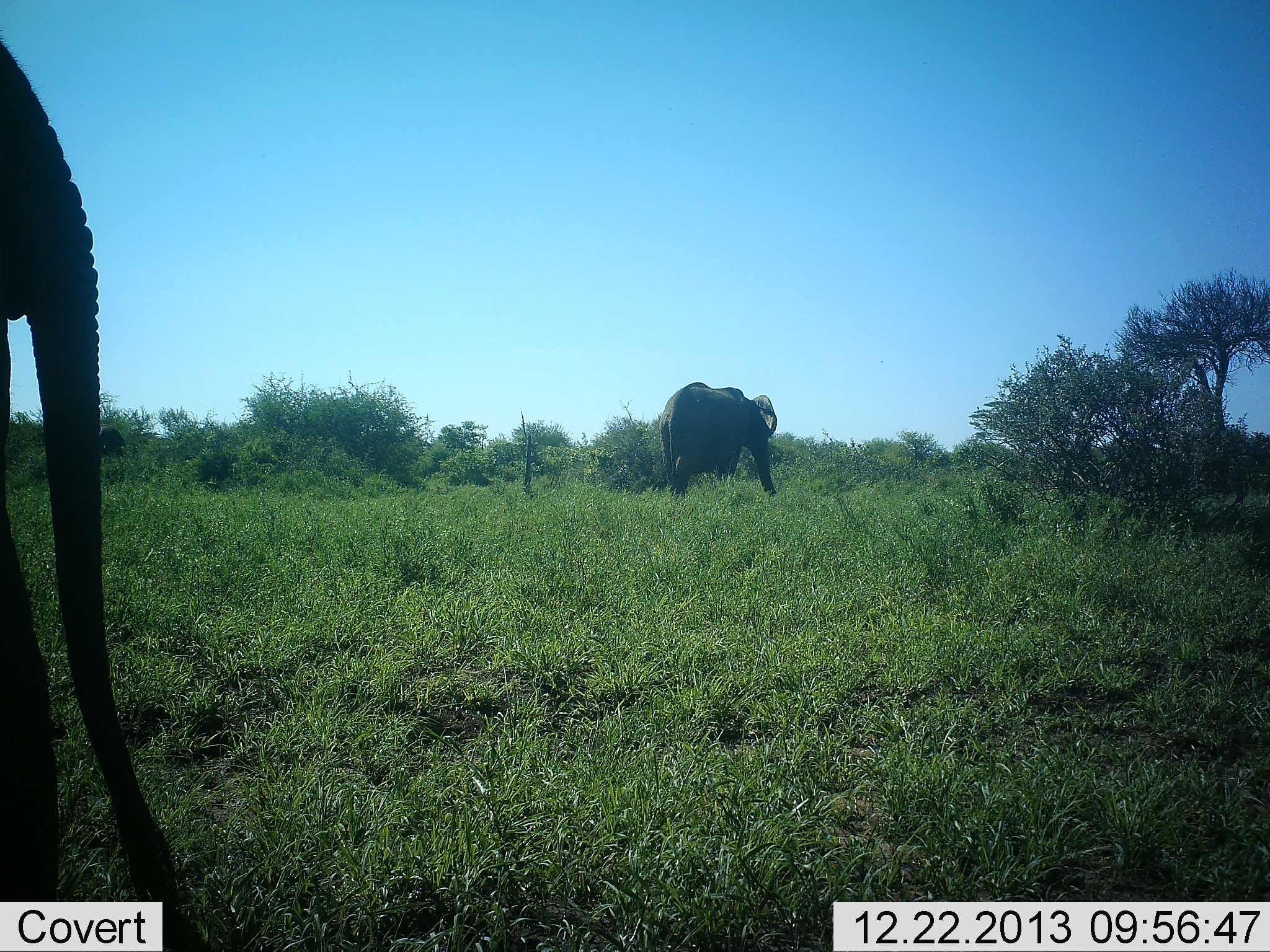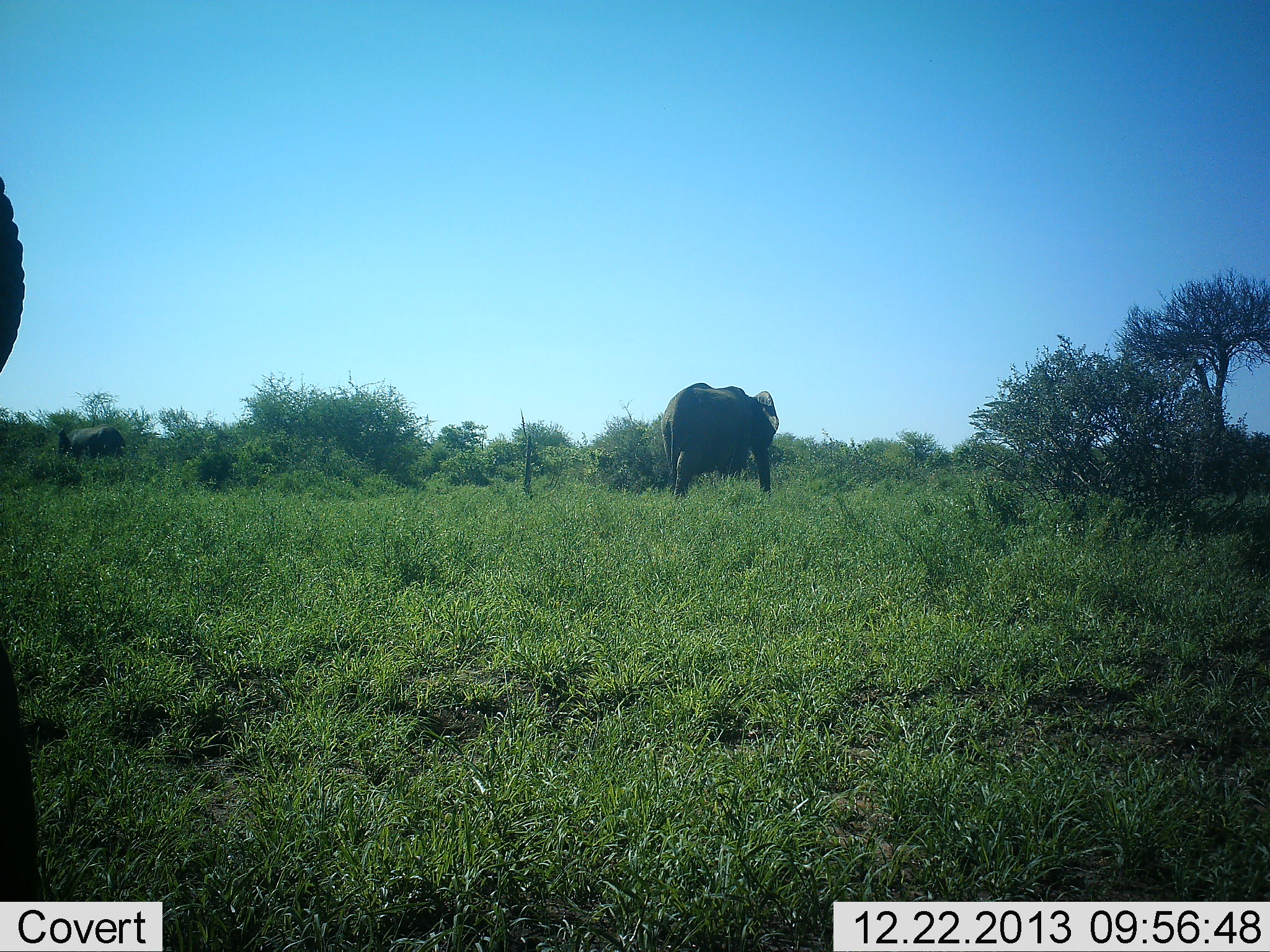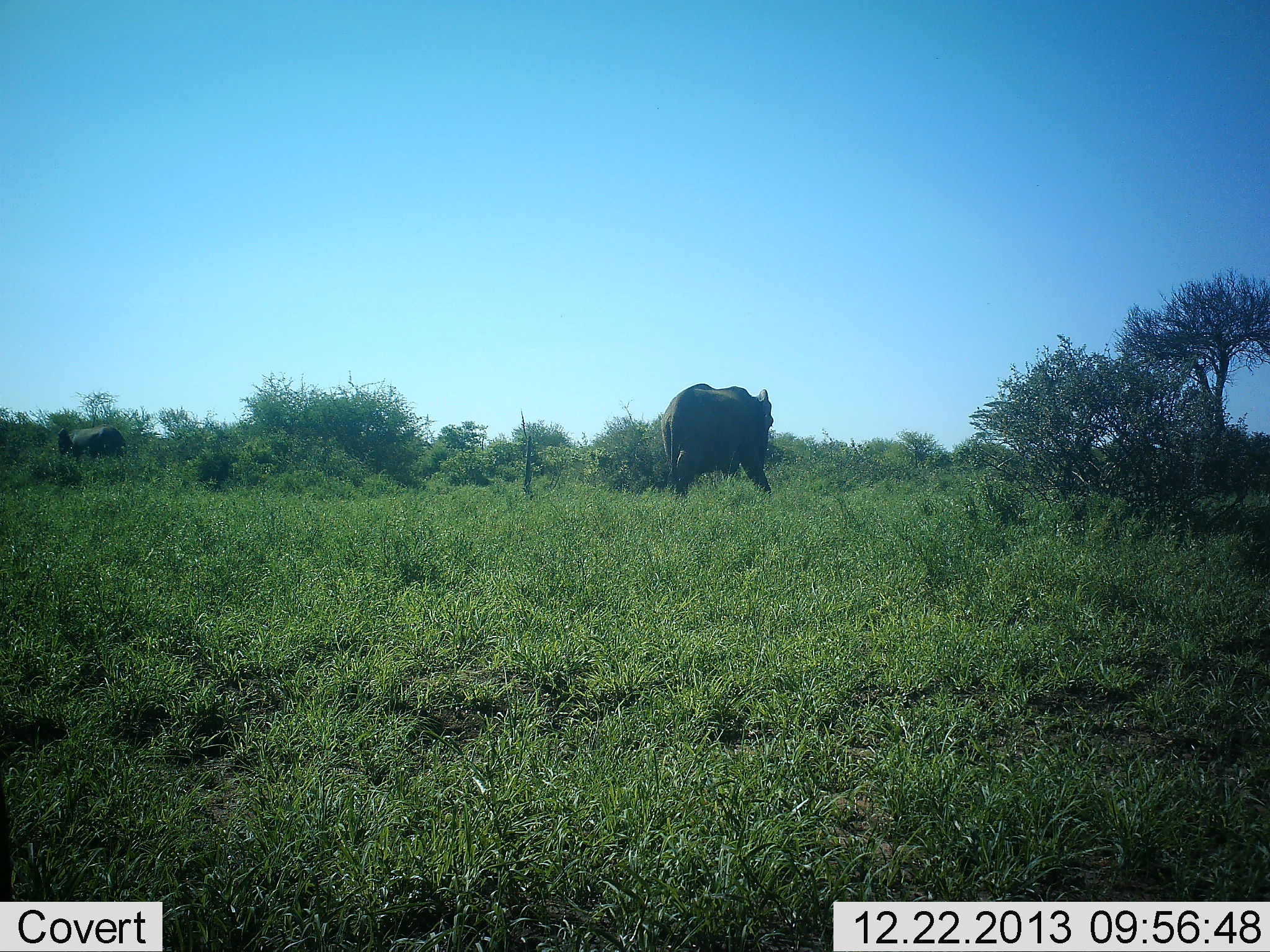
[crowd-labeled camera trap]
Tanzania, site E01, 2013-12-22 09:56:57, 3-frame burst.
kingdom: Animalia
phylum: Chordata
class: Mammalia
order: Proboscidea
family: Elephantidae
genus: Loxodonta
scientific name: Loxodonta africana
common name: african bush elephant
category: elephant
Elephant (african bush elephant) (Loxodonta africana), count 2. Behavior (volunteer vote fractions): standing 50%, resting 10%, moving 70%, interacting 0%. Young present (vote fraction): 0%. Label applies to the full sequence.